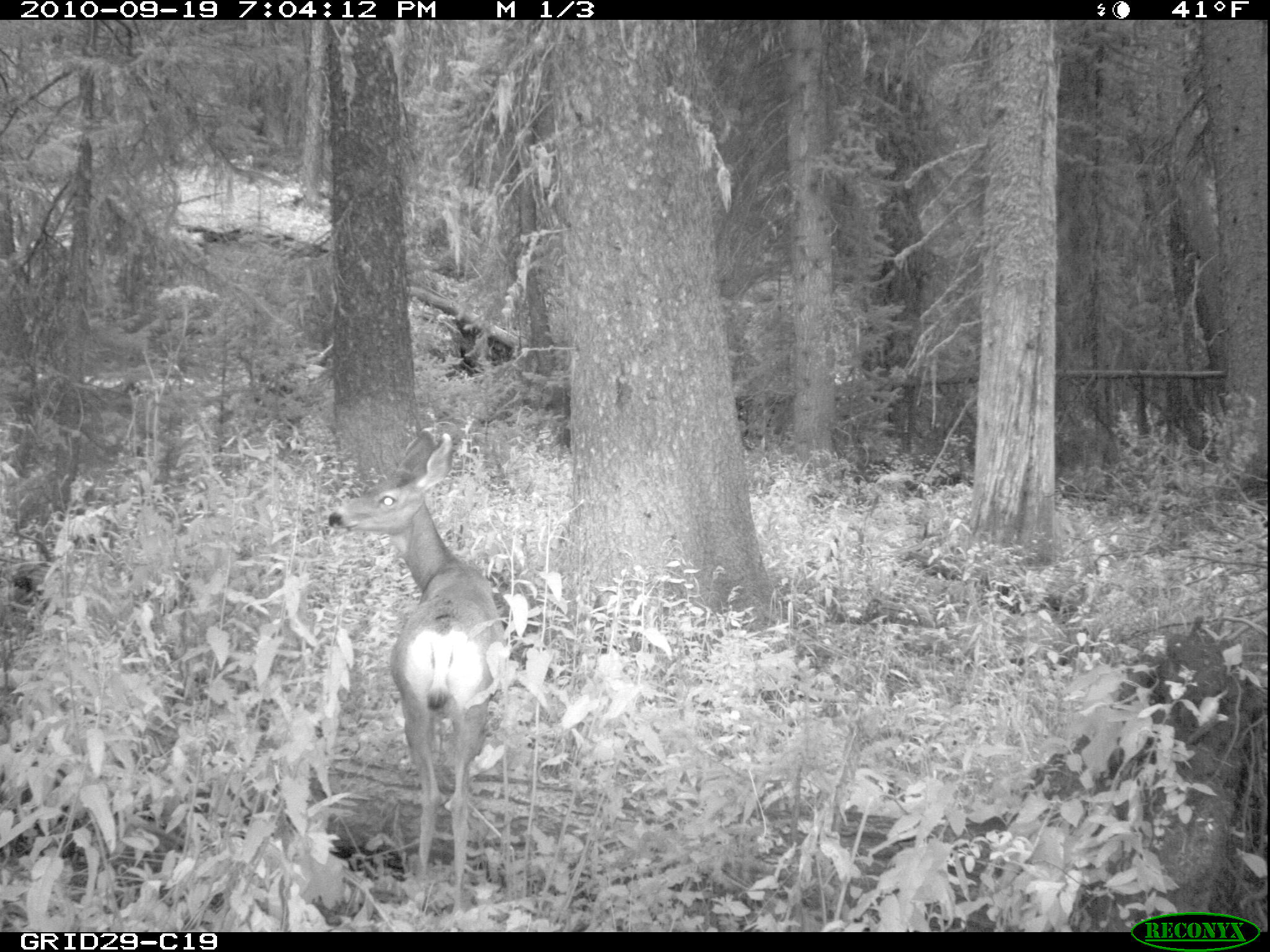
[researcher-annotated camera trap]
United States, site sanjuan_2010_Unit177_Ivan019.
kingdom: Animalia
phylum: Chordata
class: Mammalia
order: Artiodactyla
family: Cervidae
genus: Odocoileus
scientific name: Odocoileus hemionus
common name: mule deer